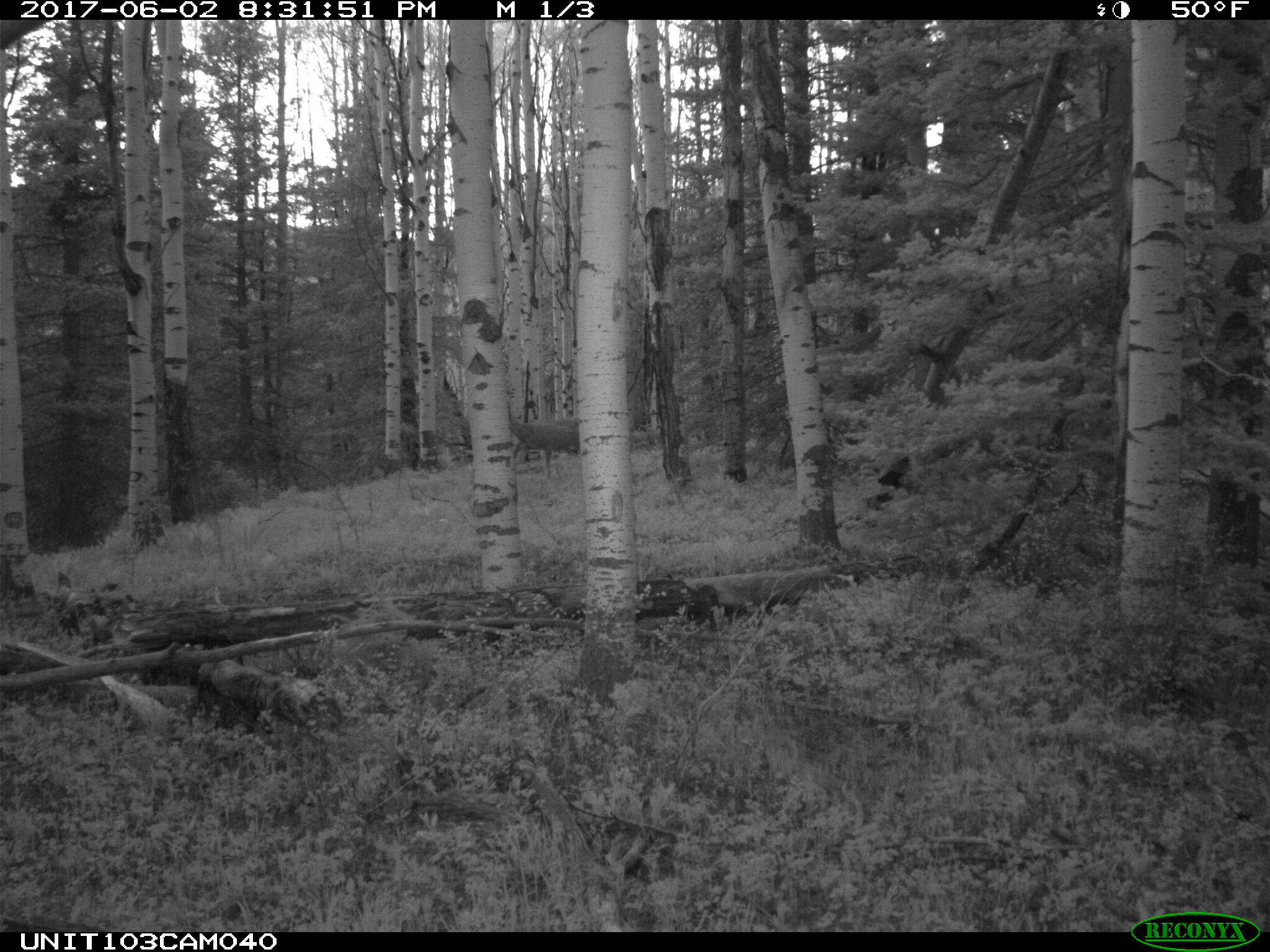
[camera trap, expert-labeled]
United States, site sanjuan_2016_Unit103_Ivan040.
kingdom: Animalia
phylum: Chordata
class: Mammalia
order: Artiodactyla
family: Cervidae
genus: Odocoileus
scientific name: Odocoileus hemionus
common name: mule deer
Odocoileus hemionus (mule deer).